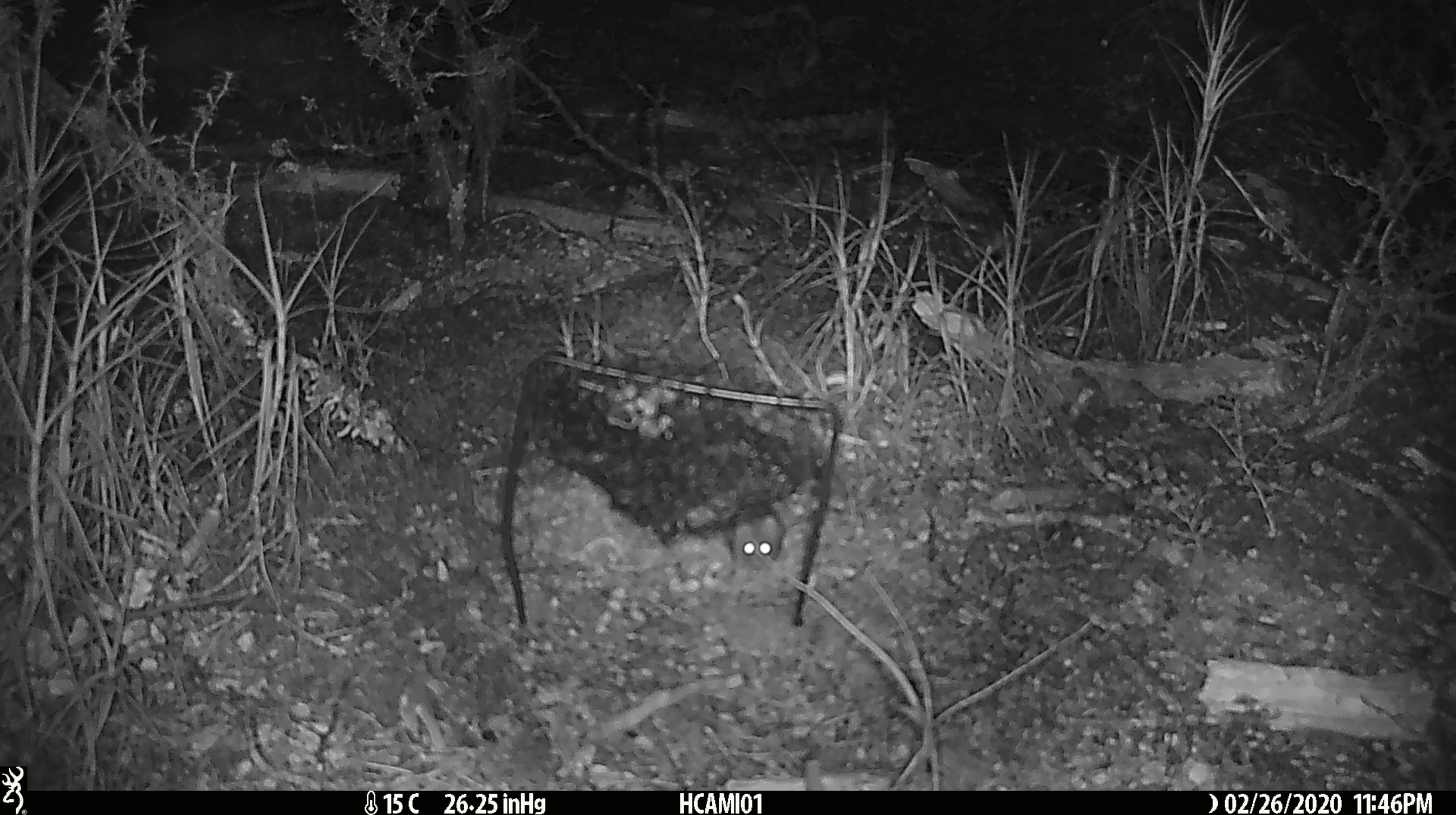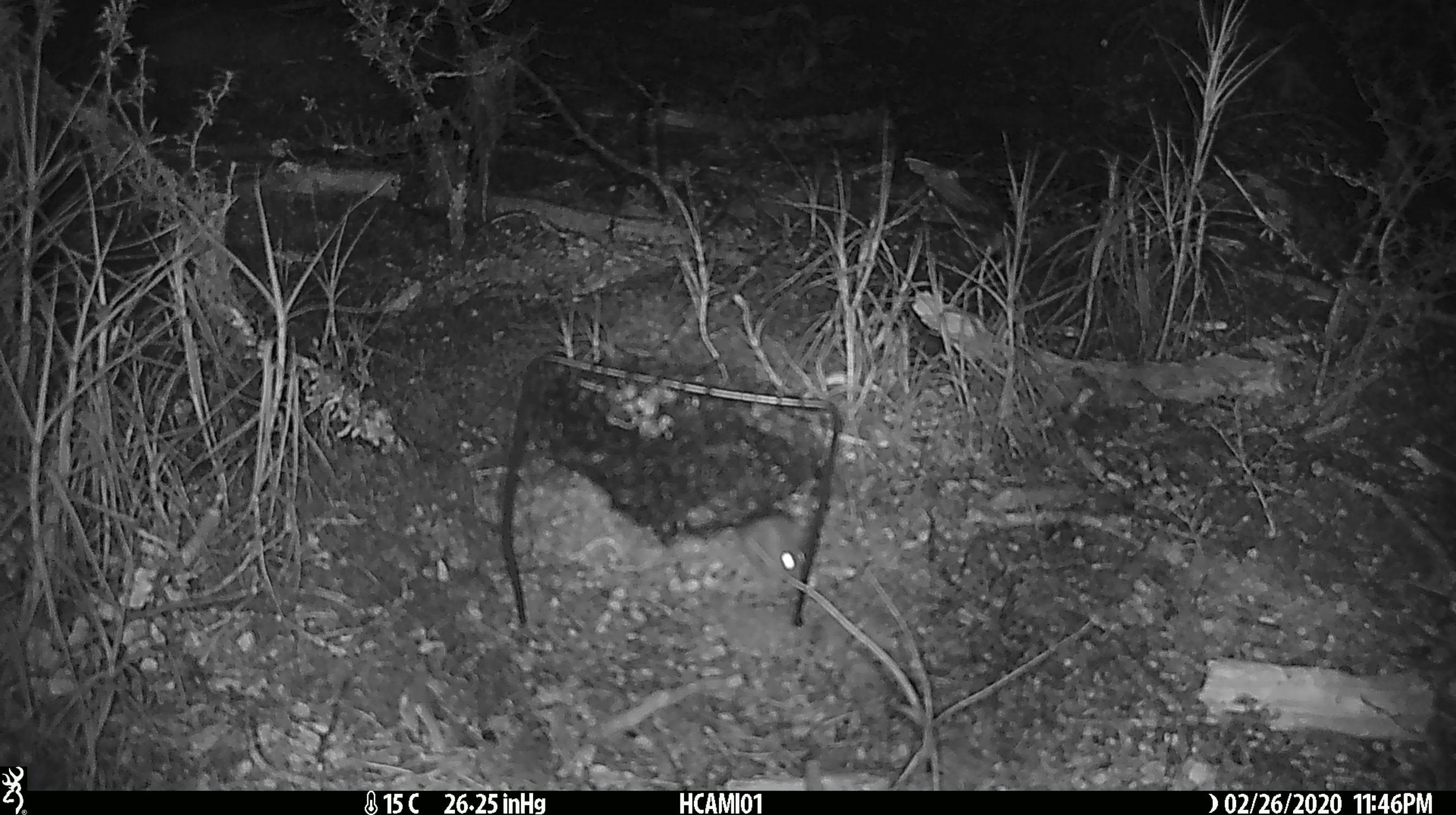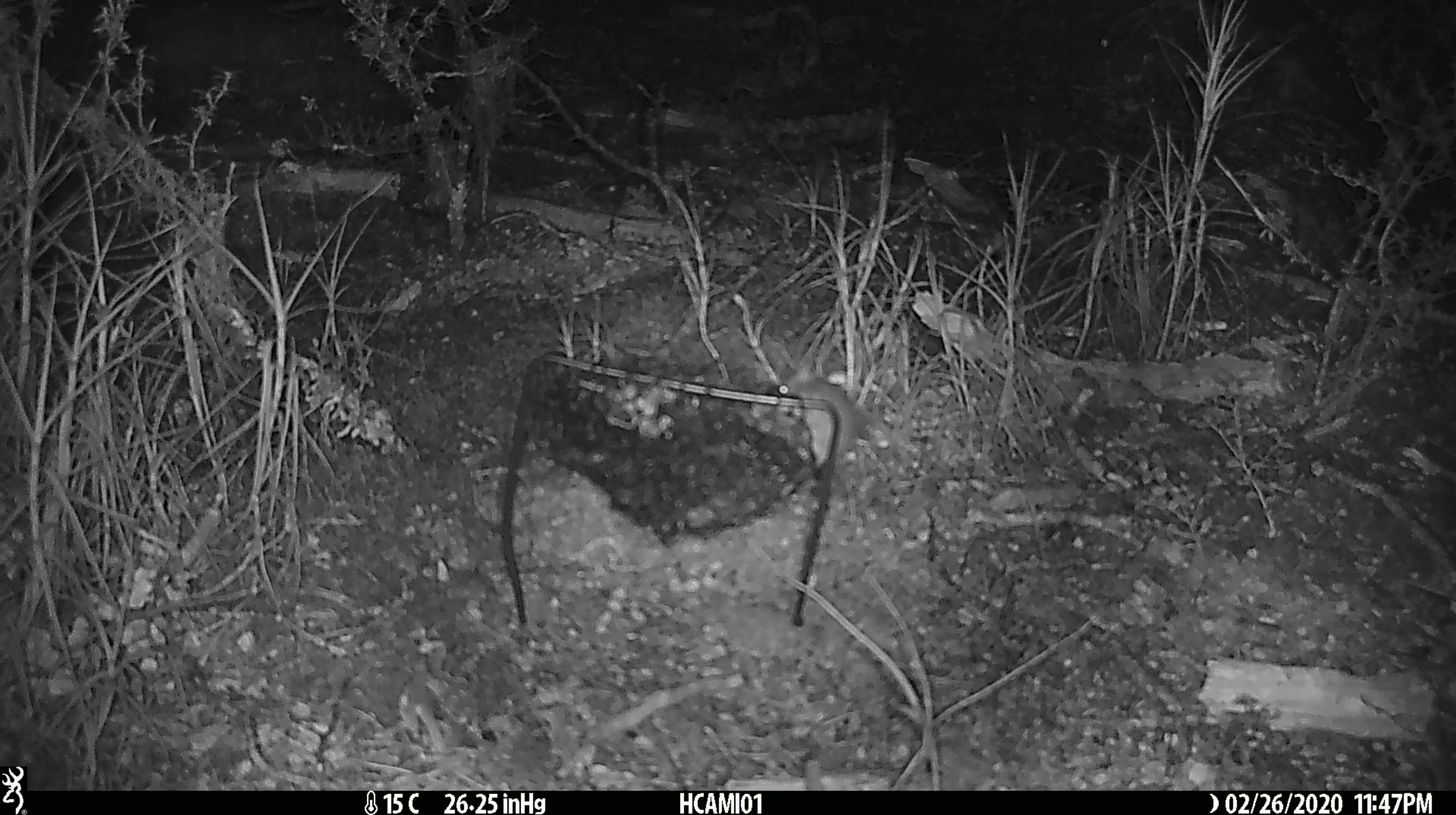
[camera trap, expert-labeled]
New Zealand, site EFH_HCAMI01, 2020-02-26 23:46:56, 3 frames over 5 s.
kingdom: Animalia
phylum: Chordata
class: Mammalia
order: Rodentia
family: Muridae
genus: Mus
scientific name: Mus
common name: mouse